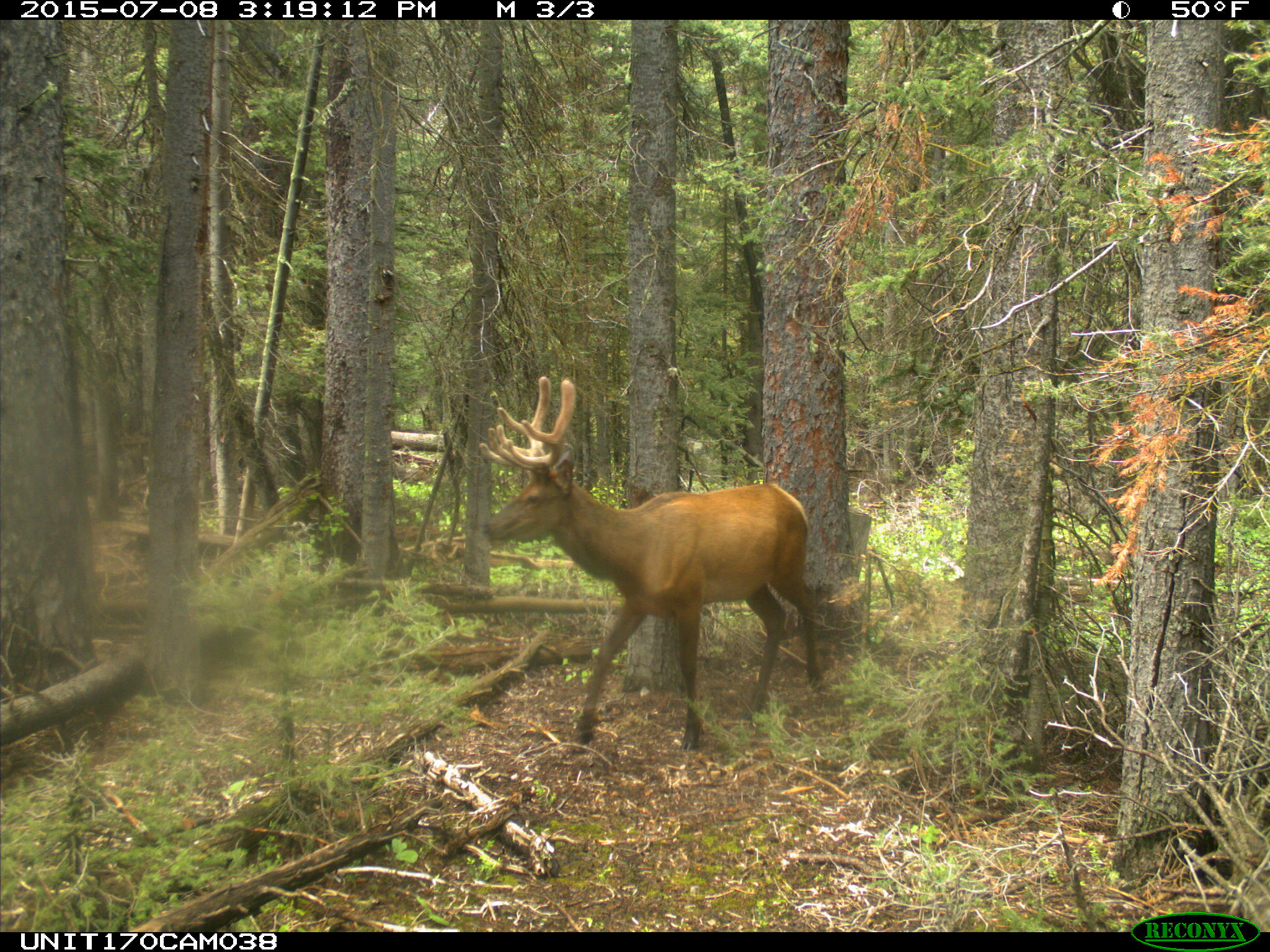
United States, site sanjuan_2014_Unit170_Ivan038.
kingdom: Animalia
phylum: Chordata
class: Mammalia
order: Artiodactyla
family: Cervidae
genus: Cervus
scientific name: Cervus elaphus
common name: red deer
Cervus elaphus (red deer).